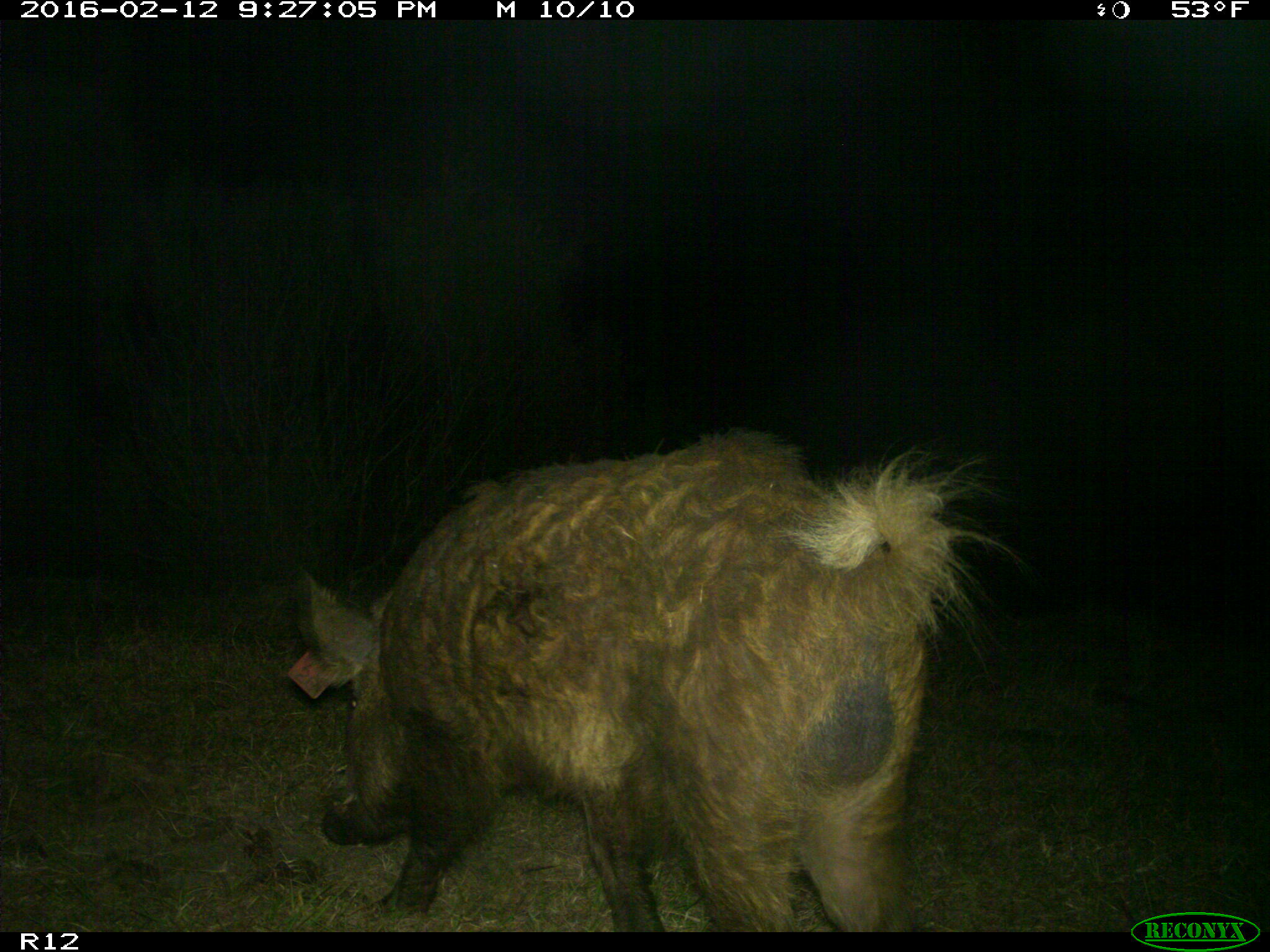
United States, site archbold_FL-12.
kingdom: Animalia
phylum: Chordata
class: Mammalia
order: Artiodactyla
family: Suidae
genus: Sus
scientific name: Sus scrofa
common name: wild boar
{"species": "Sus scrofa (wild boar)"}